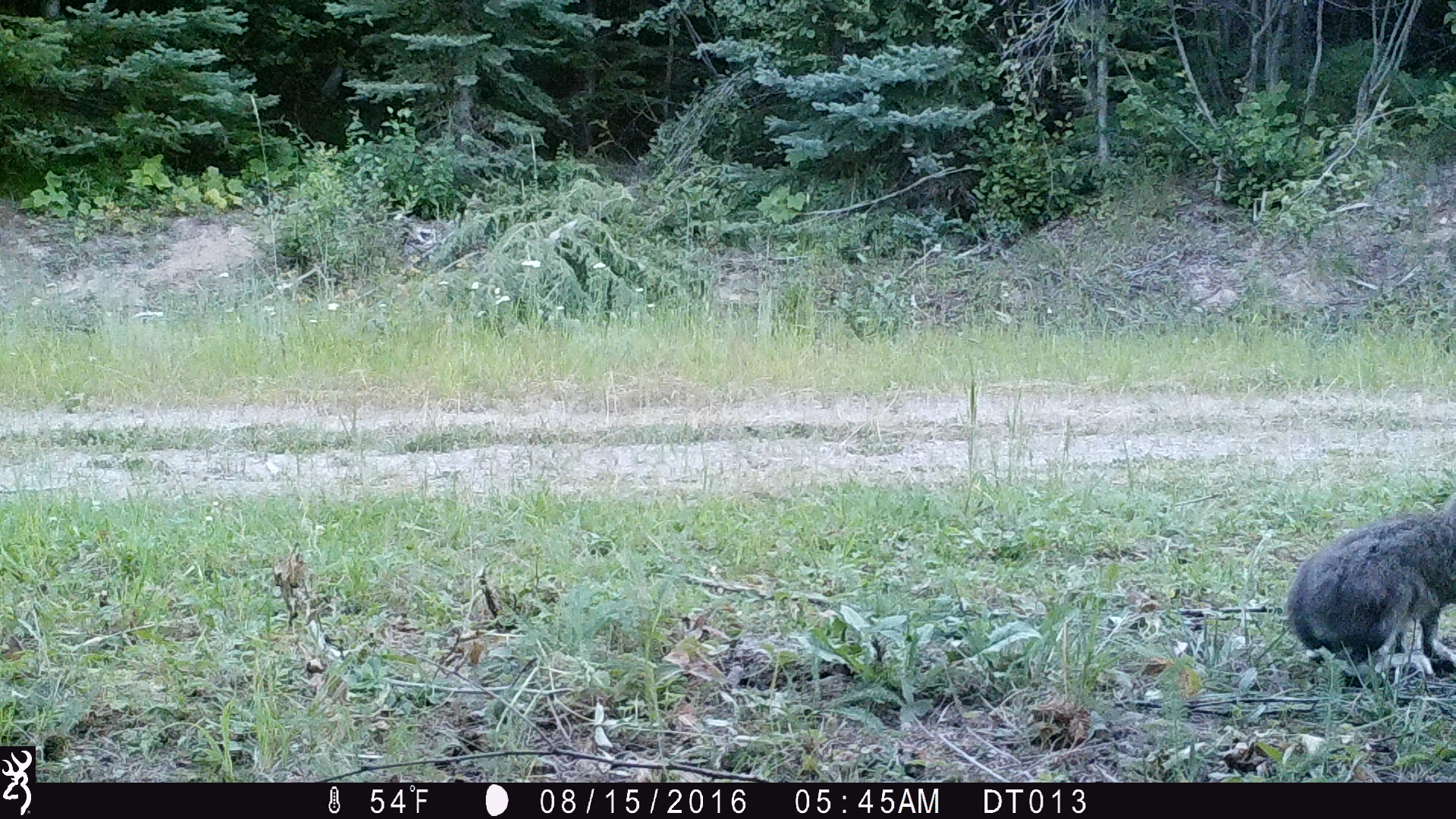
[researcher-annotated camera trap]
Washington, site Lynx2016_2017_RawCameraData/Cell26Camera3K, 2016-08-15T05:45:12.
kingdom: Animalia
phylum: Chordata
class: Mammalia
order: Lagomorpha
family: Leporidae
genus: Lepus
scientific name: Lepus americanus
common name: snowshoe hare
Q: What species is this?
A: Lepus americanus (snowshoe hare).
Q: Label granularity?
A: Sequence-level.